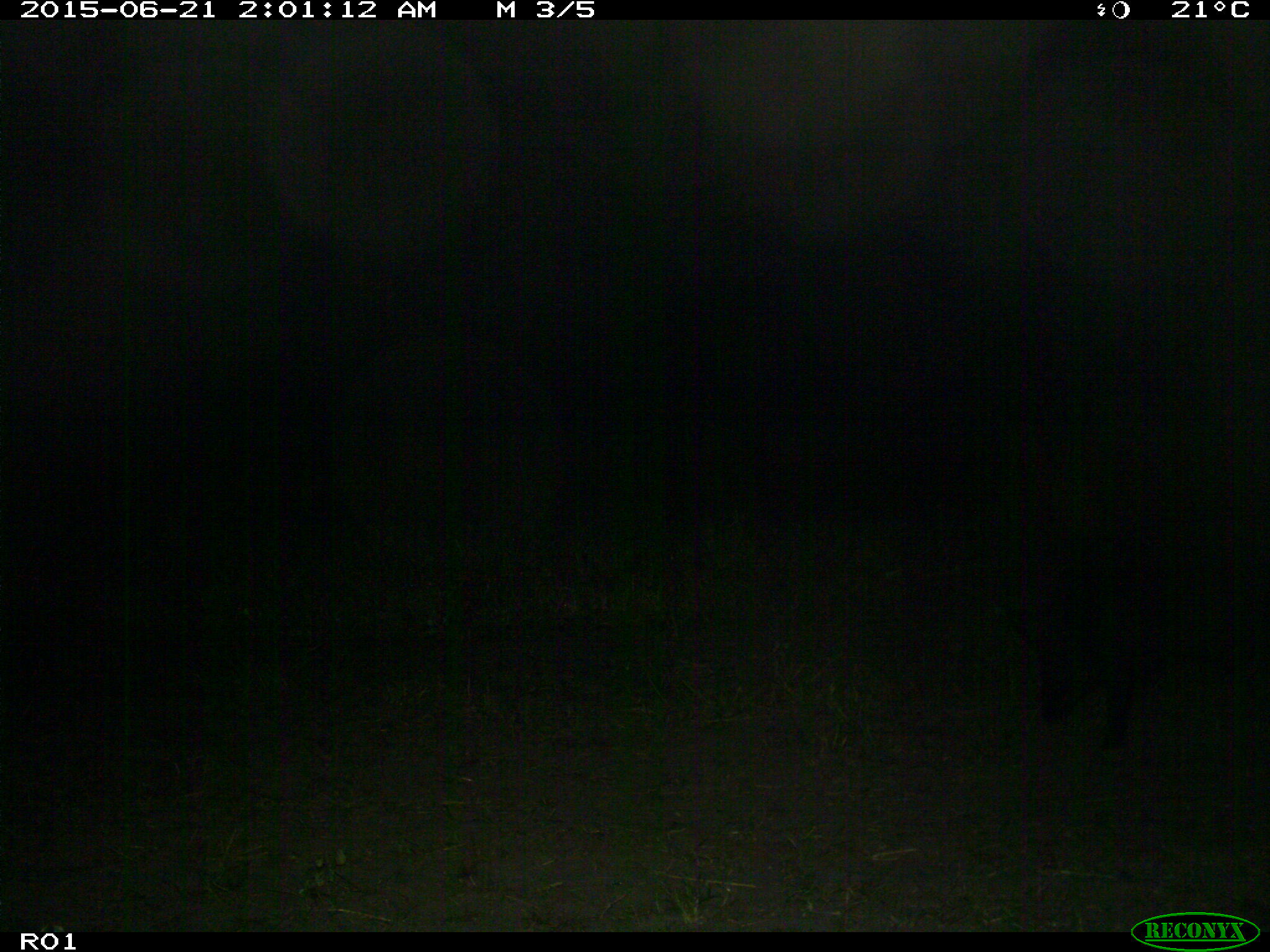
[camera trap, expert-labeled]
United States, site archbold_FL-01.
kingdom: Animalia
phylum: Chordata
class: Mammalia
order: Artiodactyla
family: Suidae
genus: Sus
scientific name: Sus scrofa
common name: wild boar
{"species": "Sus scrofa (wild boar)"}